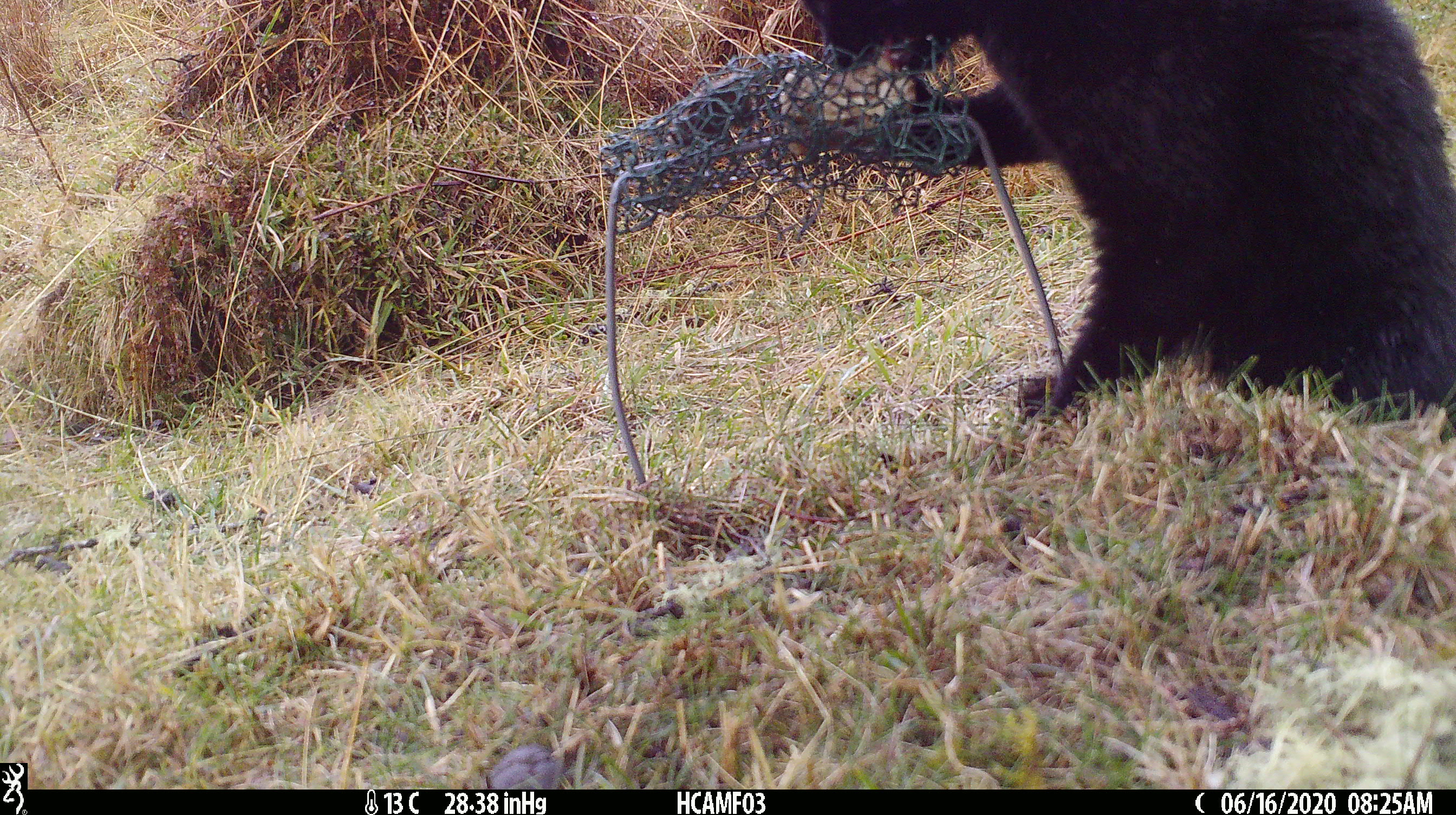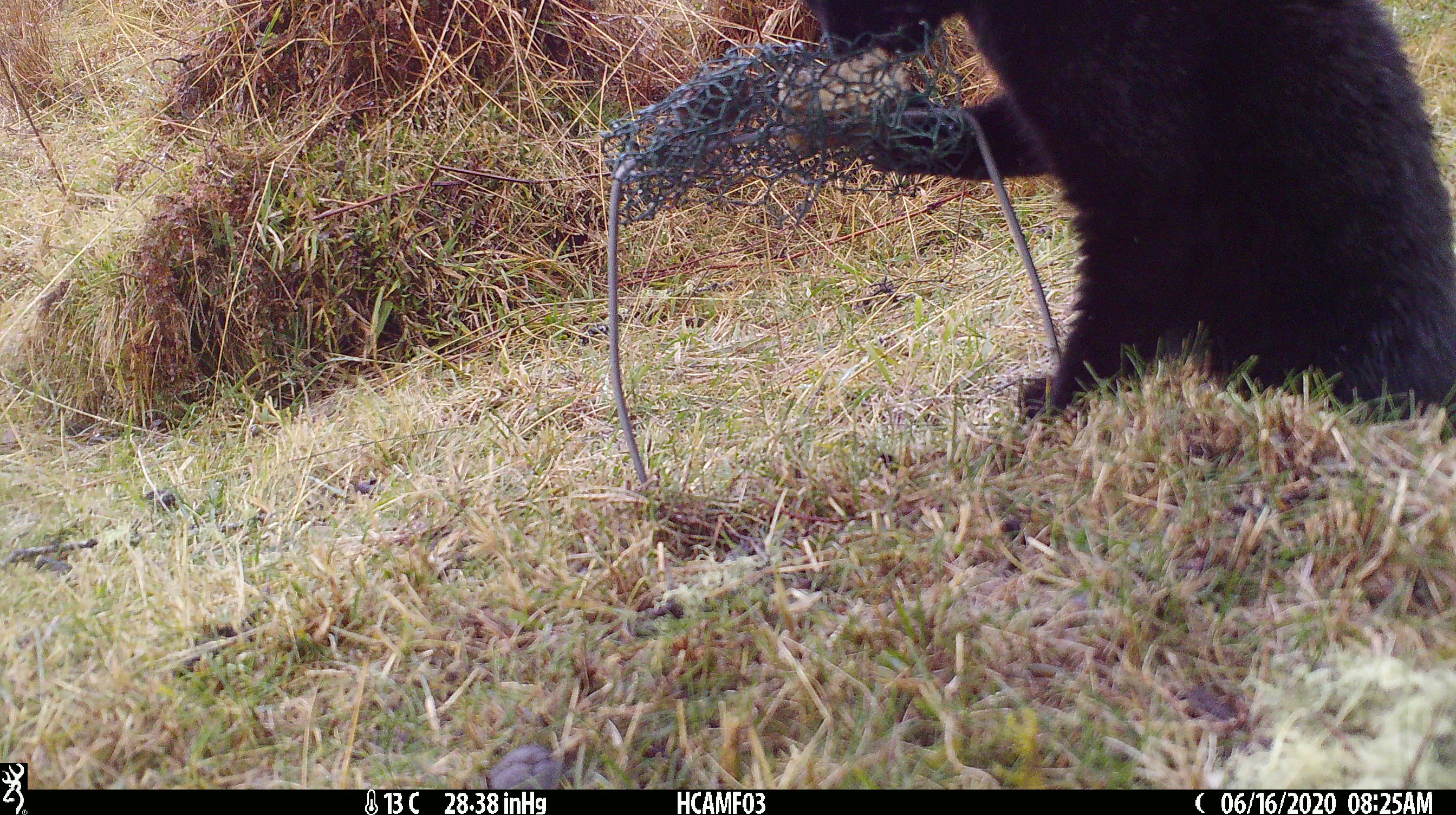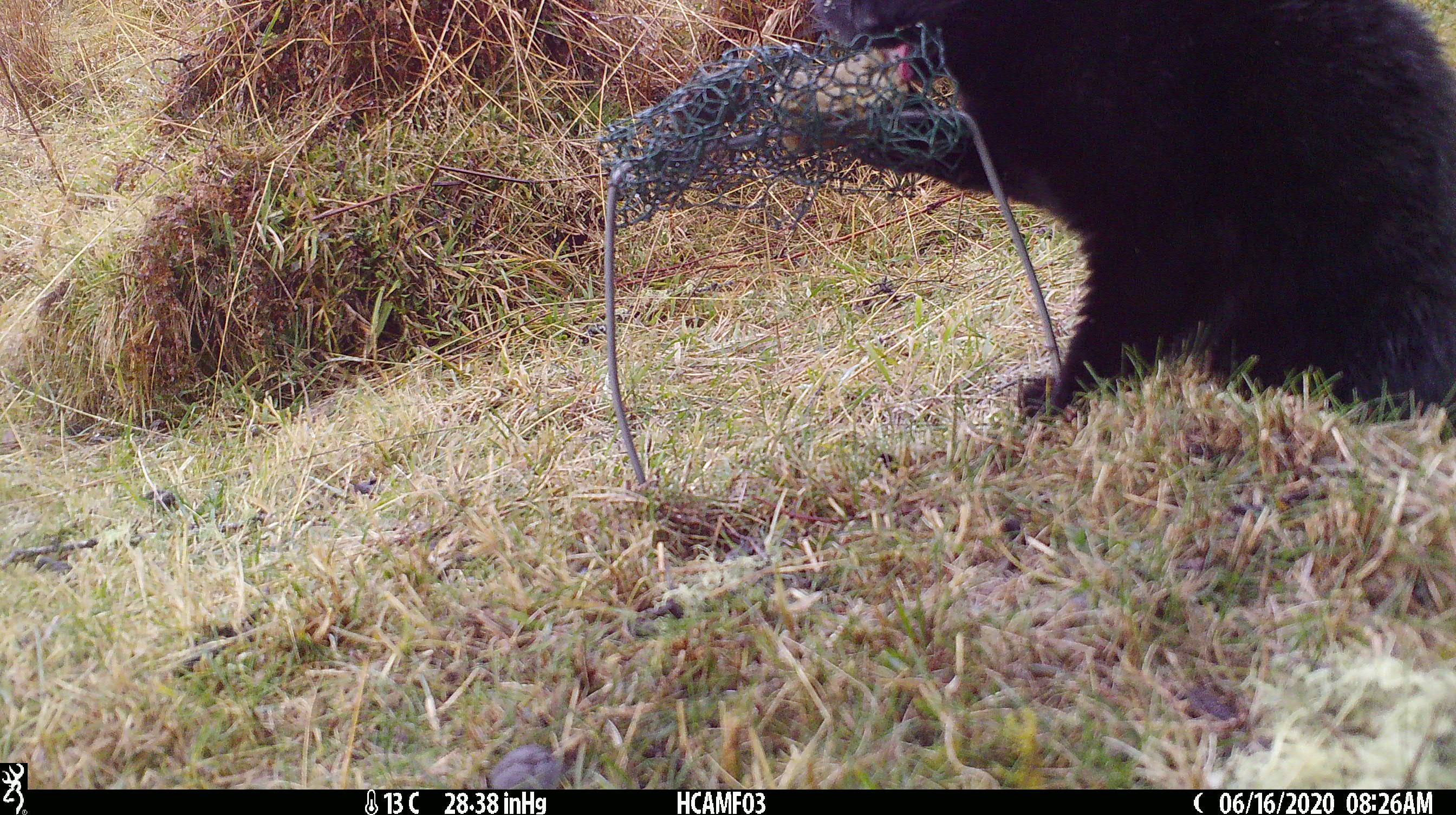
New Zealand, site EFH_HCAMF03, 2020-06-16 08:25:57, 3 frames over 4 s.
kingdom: Animalia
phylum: Chordata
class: Mammalia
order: Carnivora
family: Felidae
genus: Felis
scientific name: Felis catus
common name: domestic cat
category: cat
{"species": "cat (domestic cat) (Felis catus)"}